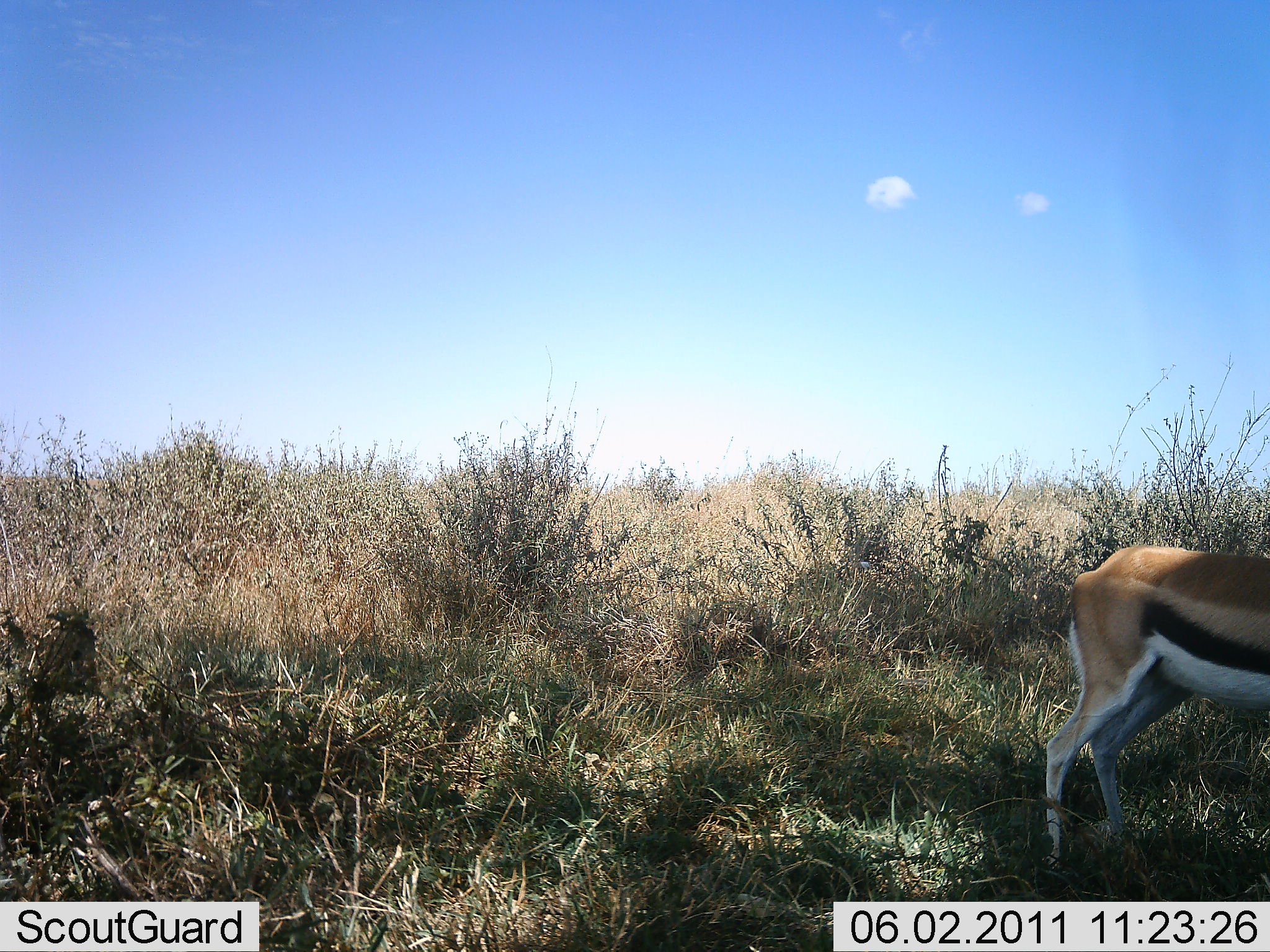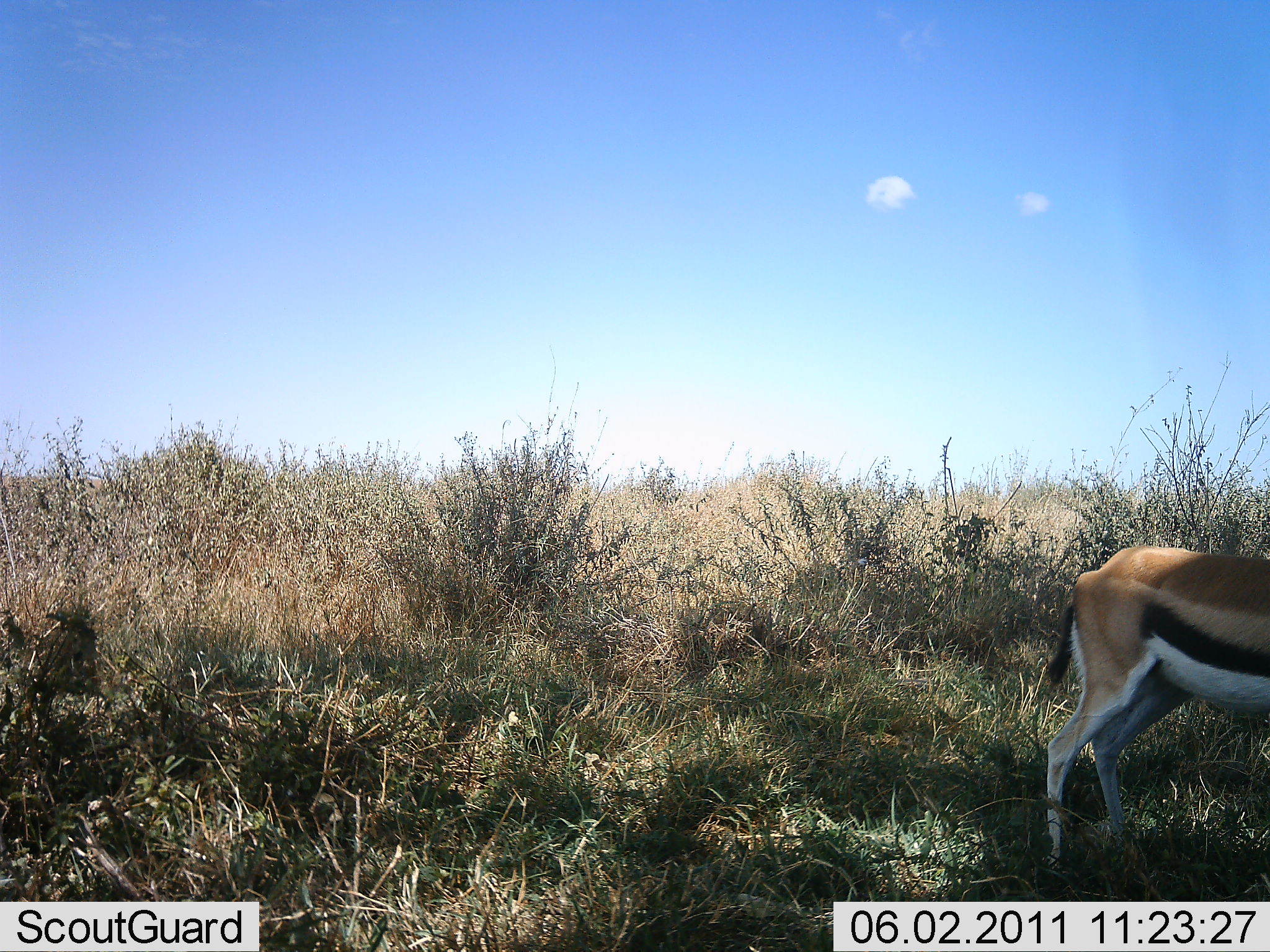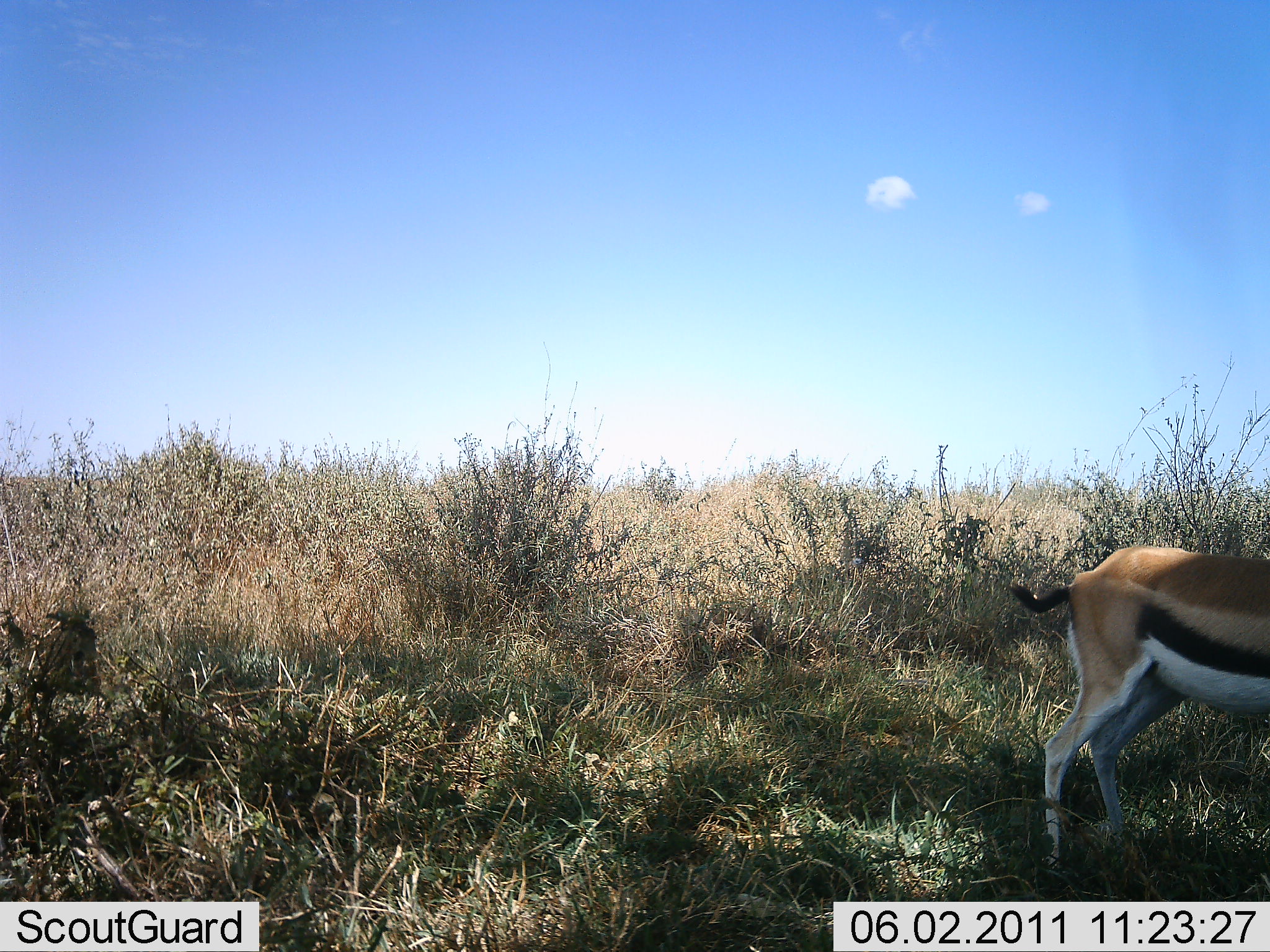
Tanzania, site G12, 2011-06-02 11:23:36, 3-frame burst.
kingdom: Animalia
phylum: Chordata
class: Mammalia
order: Artiodactyla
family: Bovidae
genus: Eudorcas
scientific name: Eudorcas thomsonii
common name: thomson's gazelle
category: gazellethomsons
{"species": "gazellethomsons (thomson's gazelle) (Eudorcas thomsonii)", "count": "1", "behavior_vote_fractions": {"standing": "100%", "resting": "0%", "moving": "0%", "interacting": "0%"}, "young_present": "0%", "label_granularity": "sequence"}